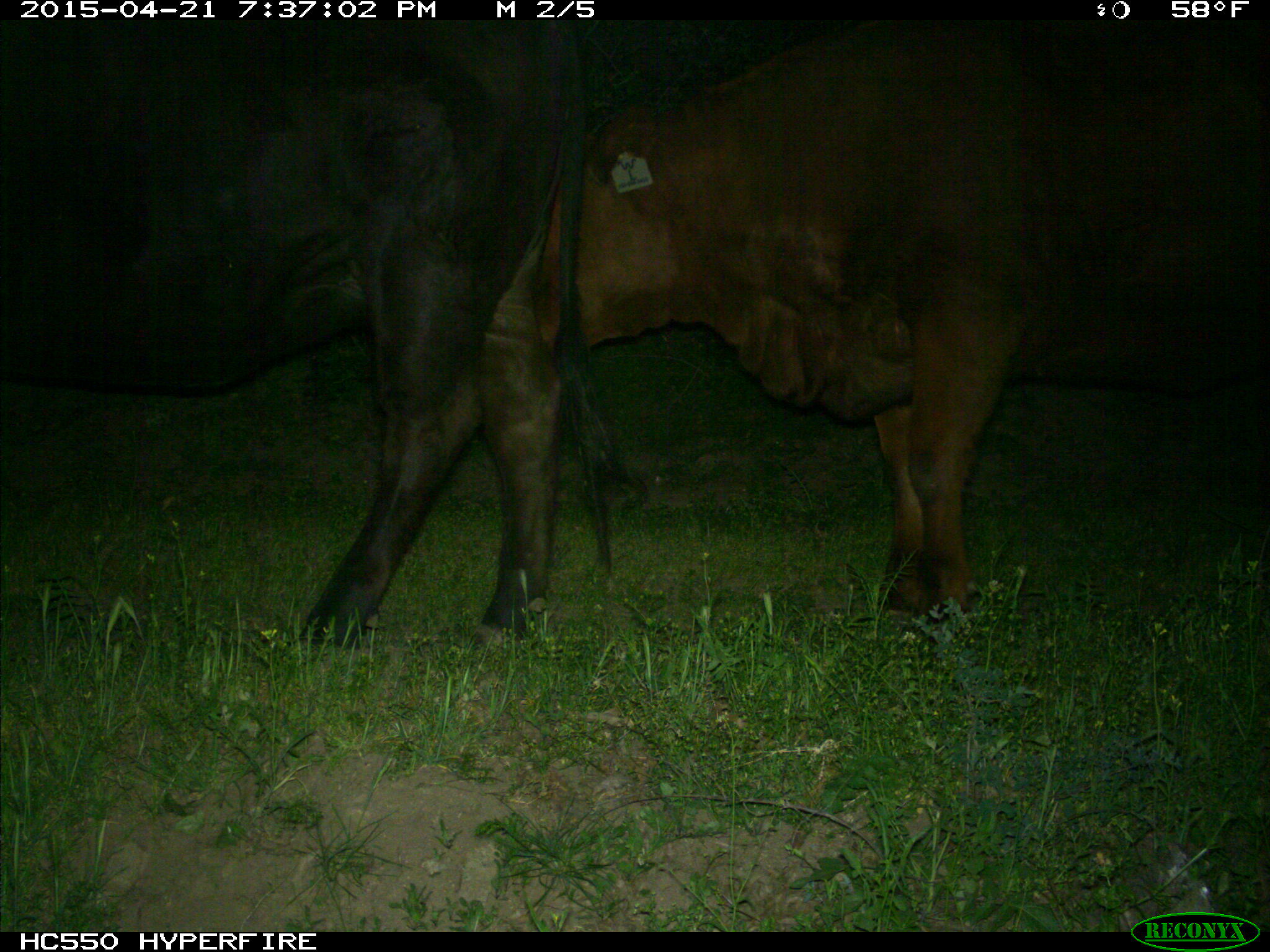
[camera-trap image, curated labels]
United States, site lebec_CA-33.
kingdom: Animalia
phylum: Chordata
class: Mammalia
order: Artiodactyla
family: Bovidae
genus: Bos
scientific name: Bos taurus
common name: domestic cow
Bos taurus (domestic cow).